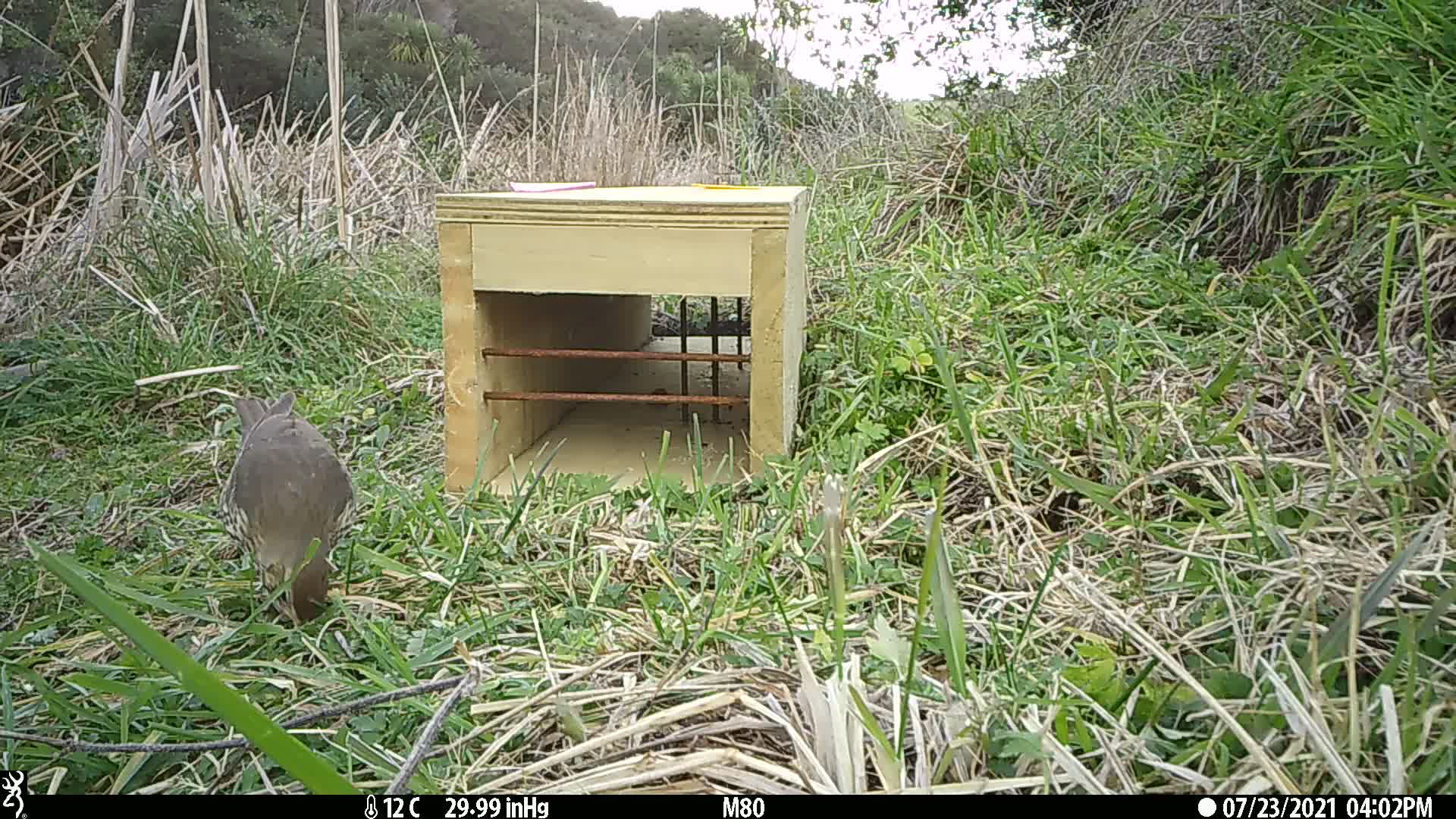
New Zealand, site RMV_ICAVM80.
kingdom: Animalia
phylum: Chordata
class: Aves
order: Passeriformes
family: Turdidae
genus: Turdus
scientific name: Turdus philomelos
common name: song thrush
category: thrush